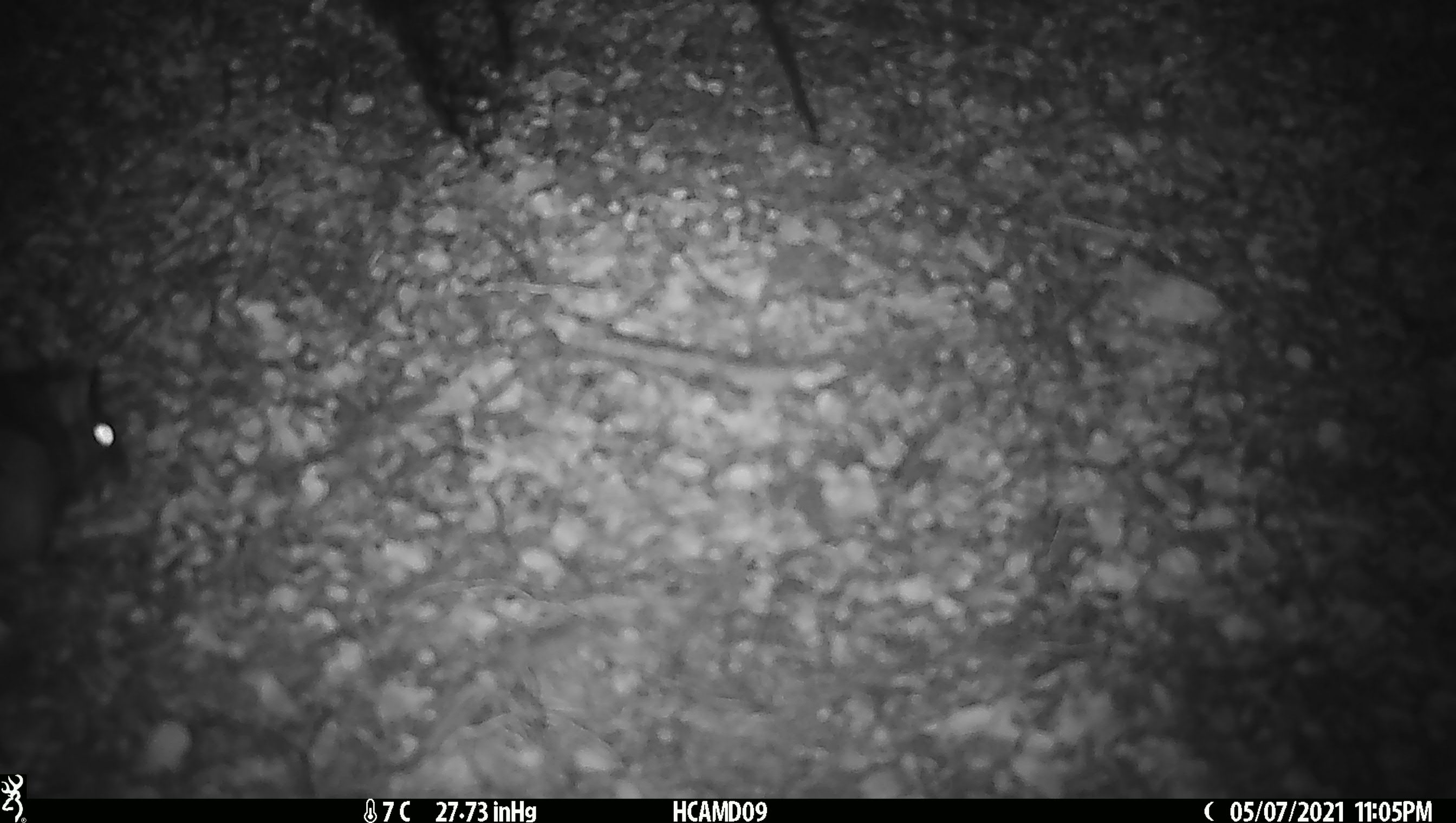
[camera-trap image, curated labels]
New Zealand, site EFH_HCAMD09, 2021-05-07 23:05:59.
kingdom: Animalia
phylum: Chordata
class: Mammalia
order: Rodentia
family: Muridae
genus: Rattus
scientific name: Rattus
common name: rat